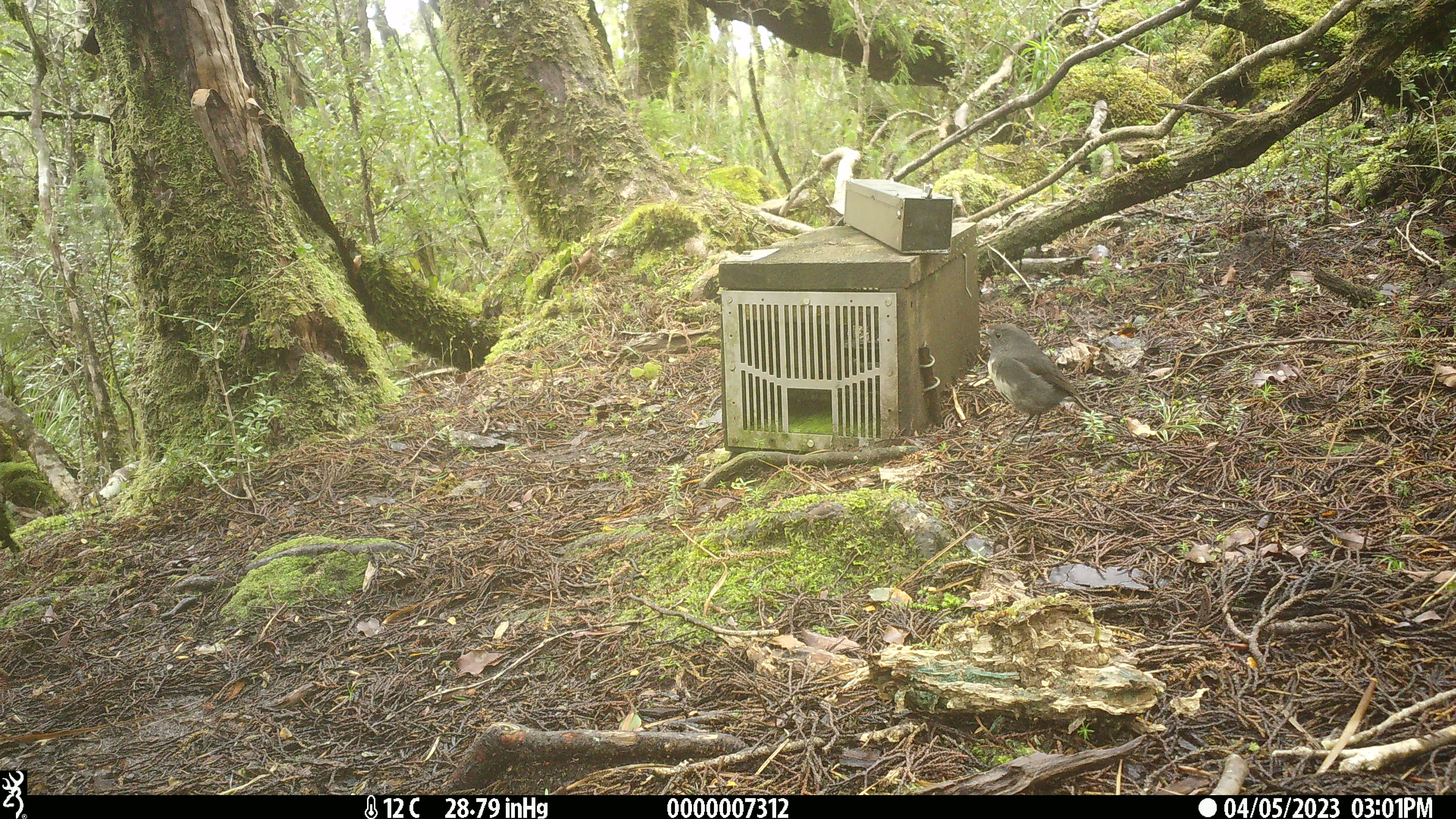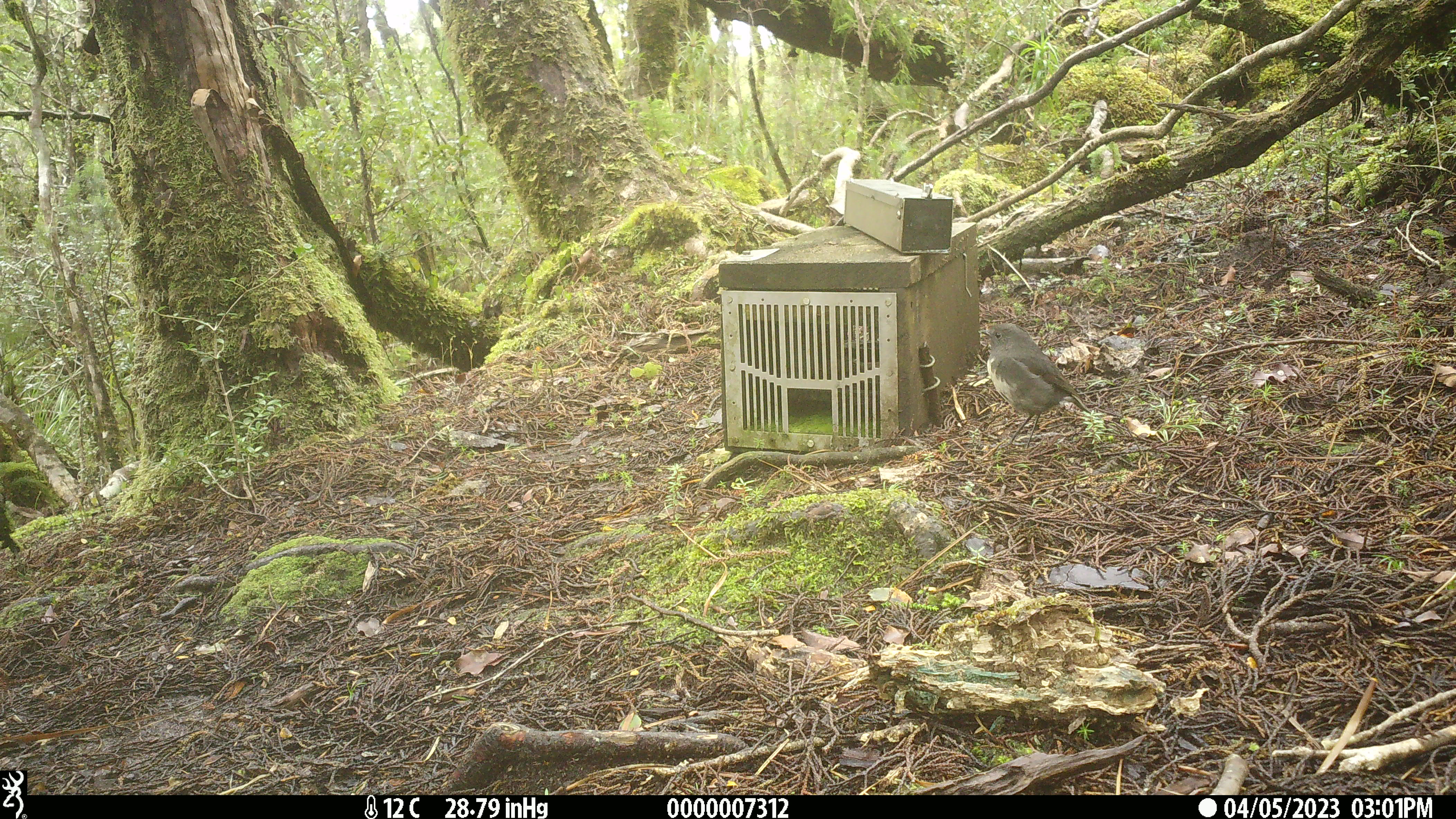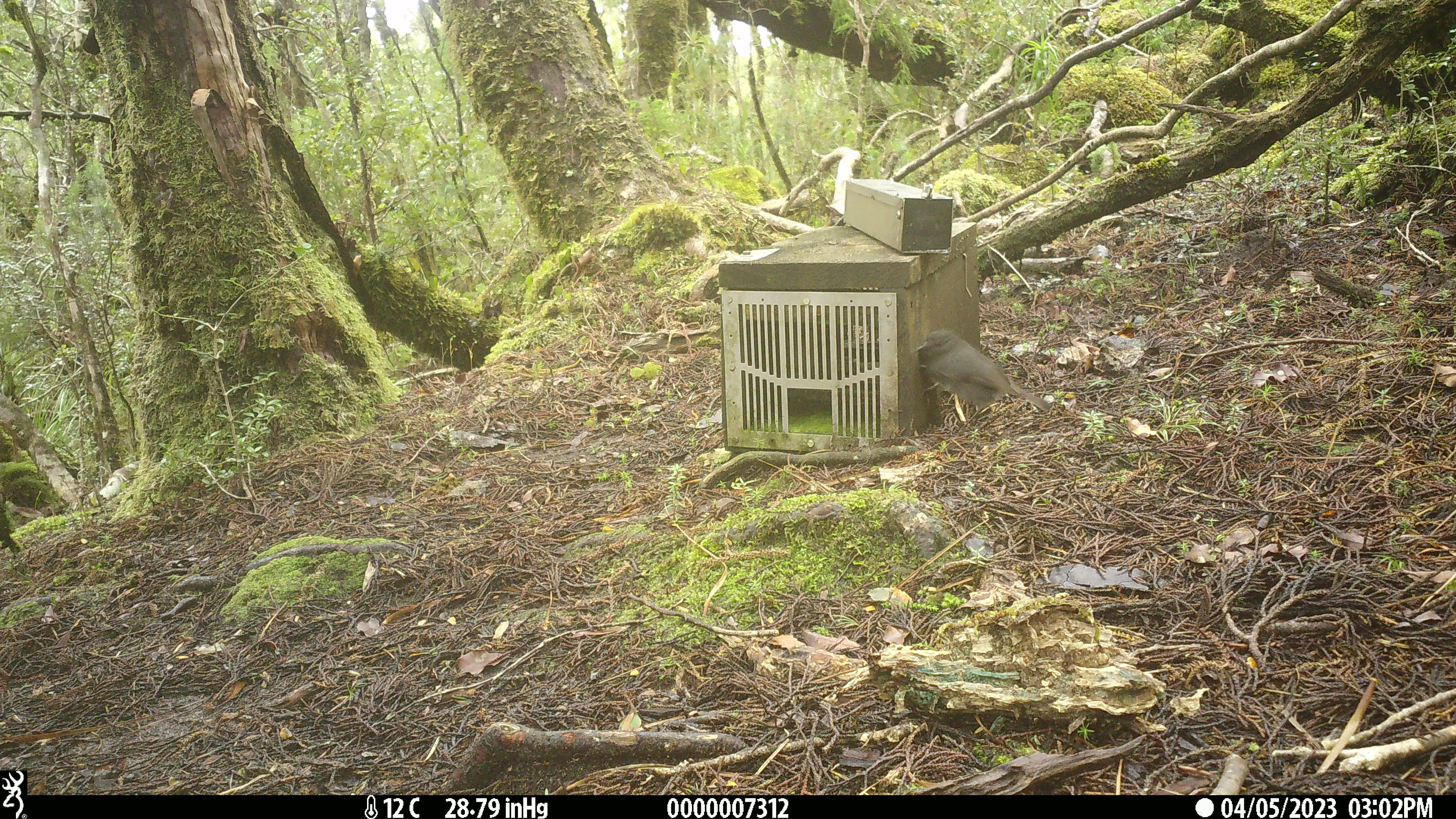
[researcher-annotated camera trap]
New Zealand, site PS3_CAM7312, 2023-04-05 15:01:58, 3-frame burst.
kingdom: Animalia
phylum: Chordata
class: Aves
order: Passeriformes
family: Petroicidae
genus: Petroica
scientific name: Petroica australis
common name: new zealand robin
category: robin